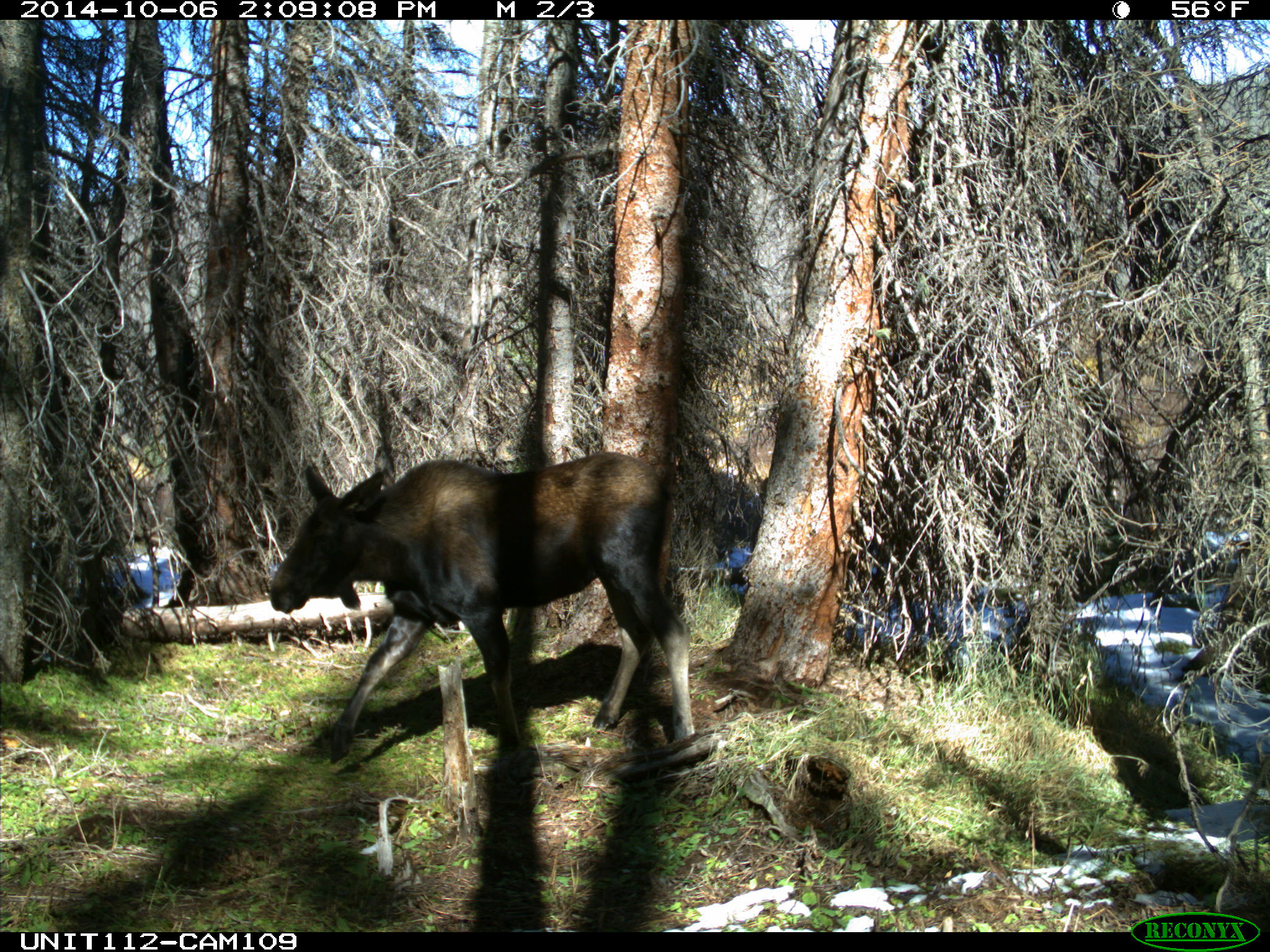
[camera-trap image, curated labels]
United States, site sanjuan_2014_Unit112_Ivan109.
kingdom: Animalia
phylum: Chordata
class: Mammalia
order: Artiodactyla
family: Cervidae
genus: Alces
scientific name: Alces alces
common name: moose